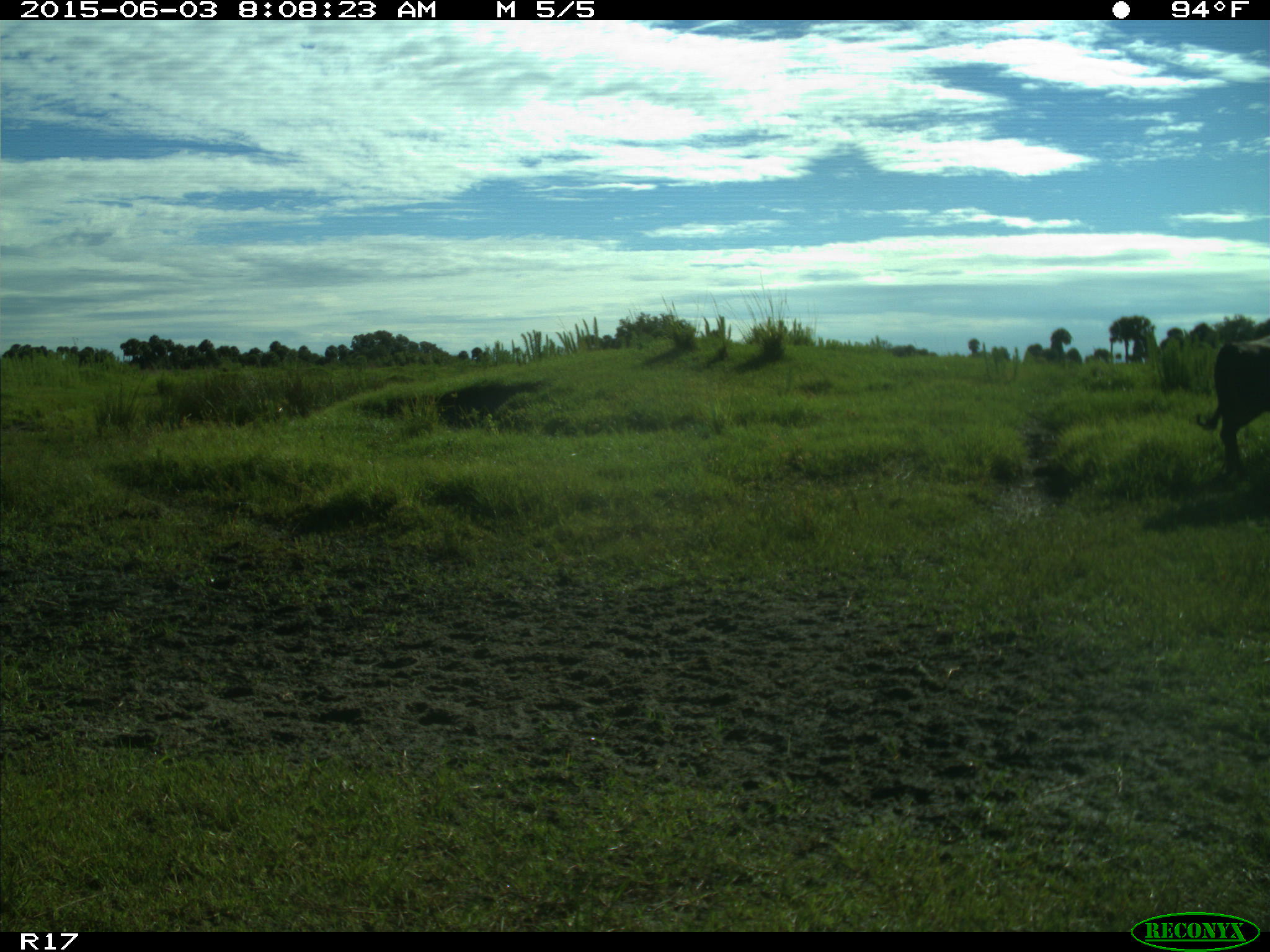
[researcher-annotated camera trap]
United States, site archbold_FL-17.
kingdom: Animalia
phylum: Chordata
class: Mammalia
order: Artiodactyla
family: Bovidae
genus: Bos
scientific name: Bos taurus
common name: domestic cow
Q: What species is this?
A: Bos taurus (domestic cow).